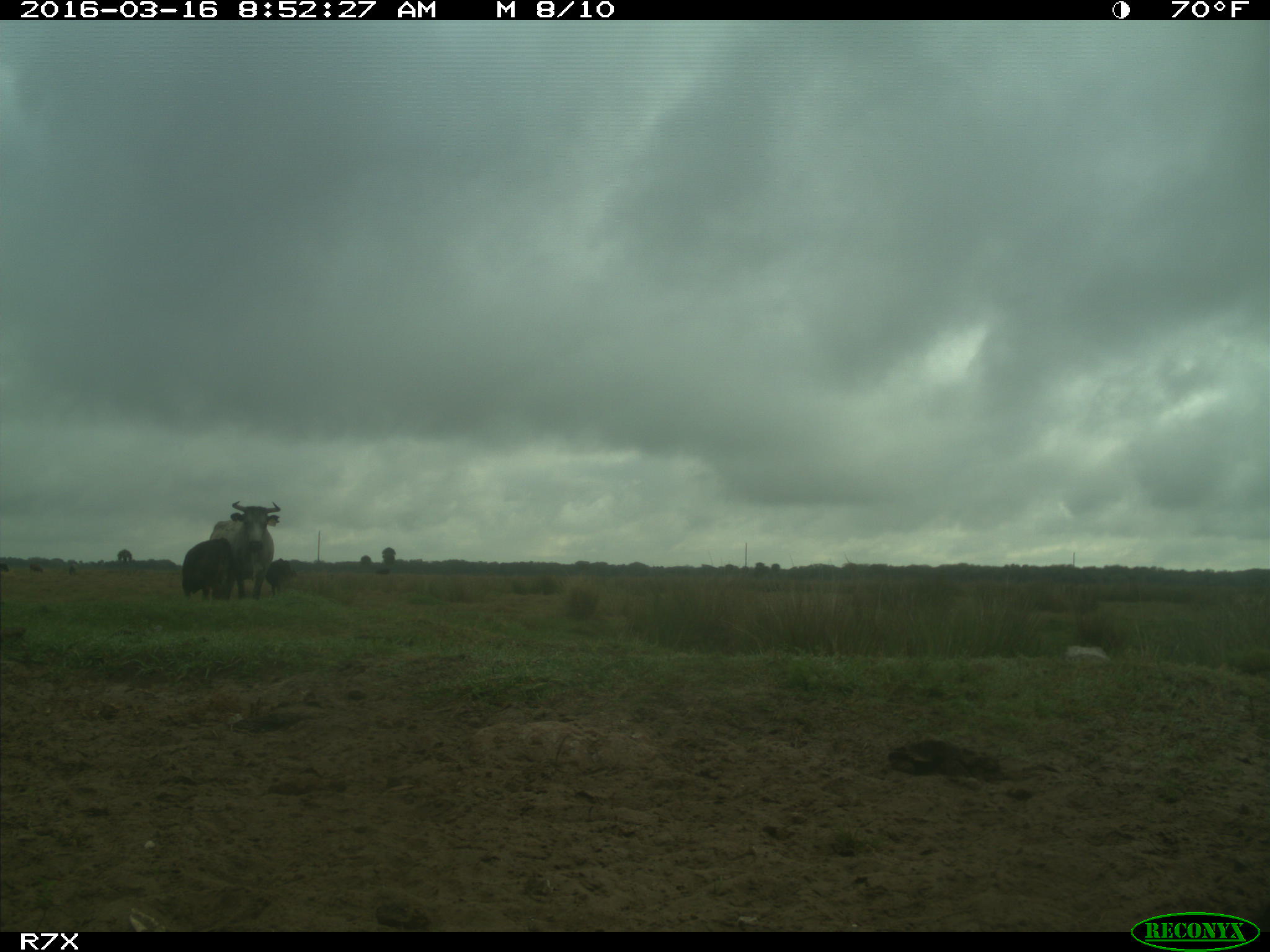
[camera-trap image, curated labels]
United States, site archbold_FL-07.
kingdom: Animalia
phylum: Chordata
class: Mammalia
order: Artiodactyla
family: Bovidae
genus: Bos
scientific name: Bos taurus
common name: domestic cow